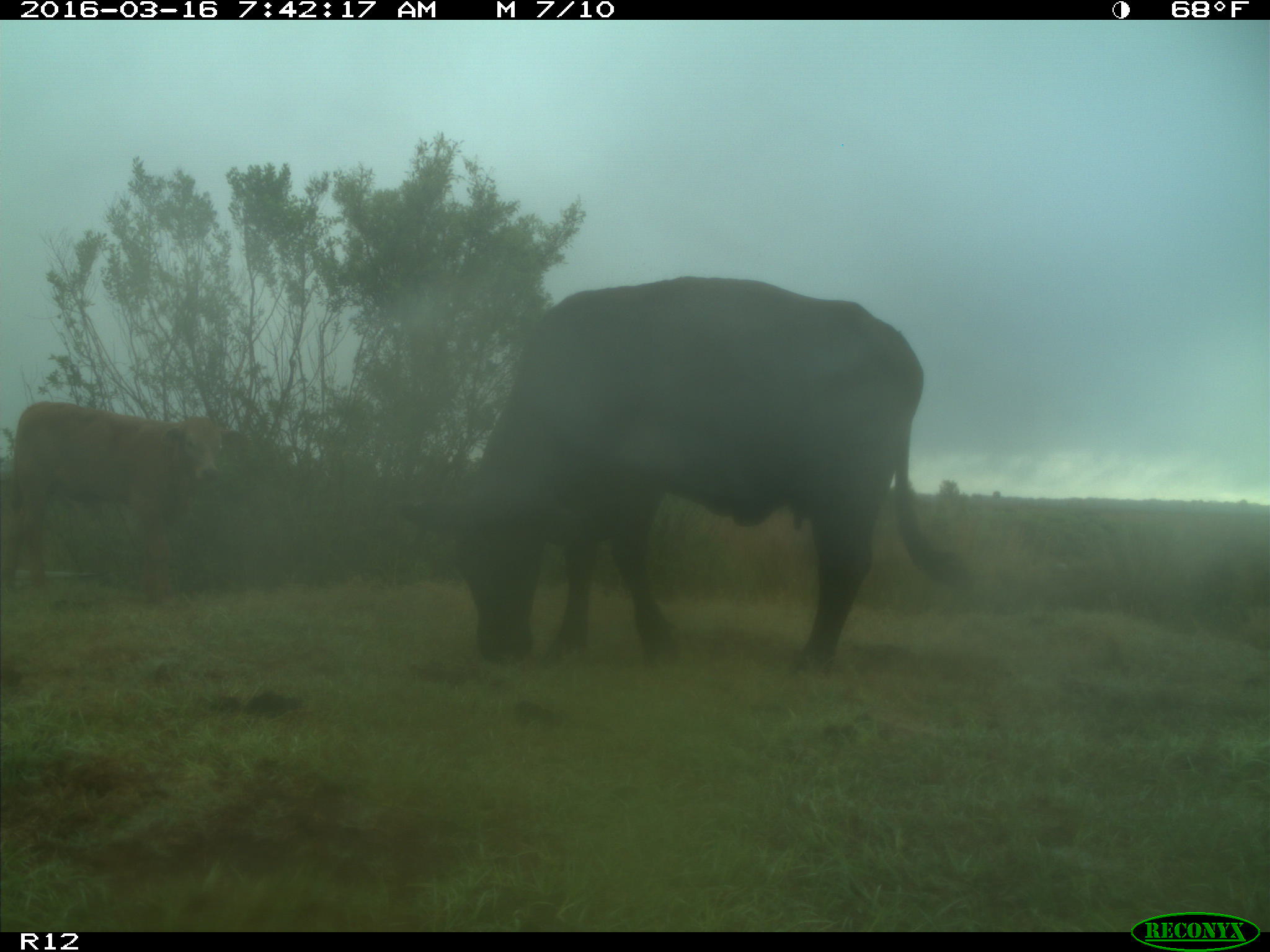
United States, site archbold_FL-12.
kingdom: Animalia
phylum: Chordata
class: Mammalia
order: Artiodactyla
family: Bovidae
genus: Bos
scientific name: Bos taurus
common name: domestic cow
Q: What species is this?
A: Bos taurus (domestic cow).